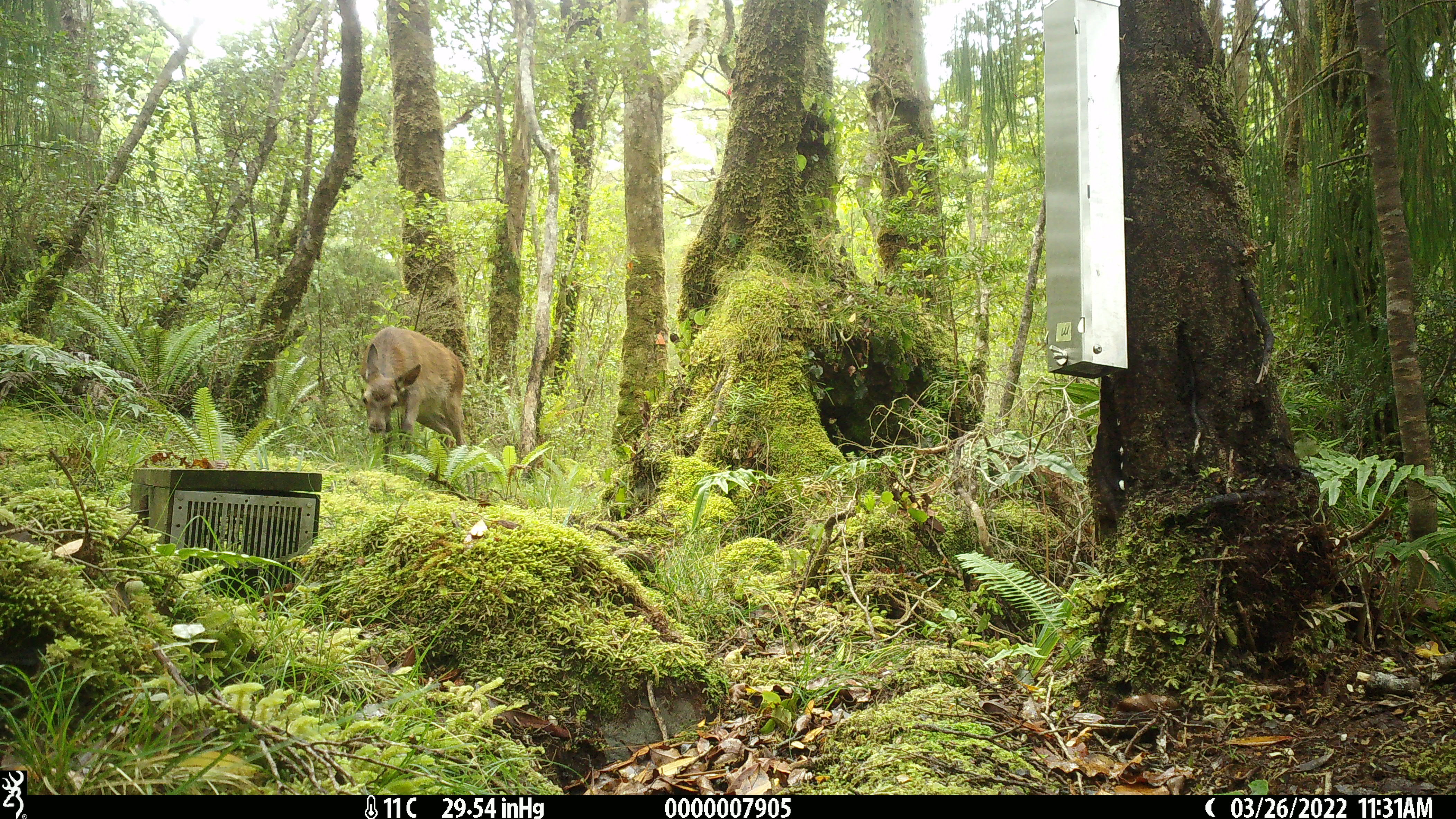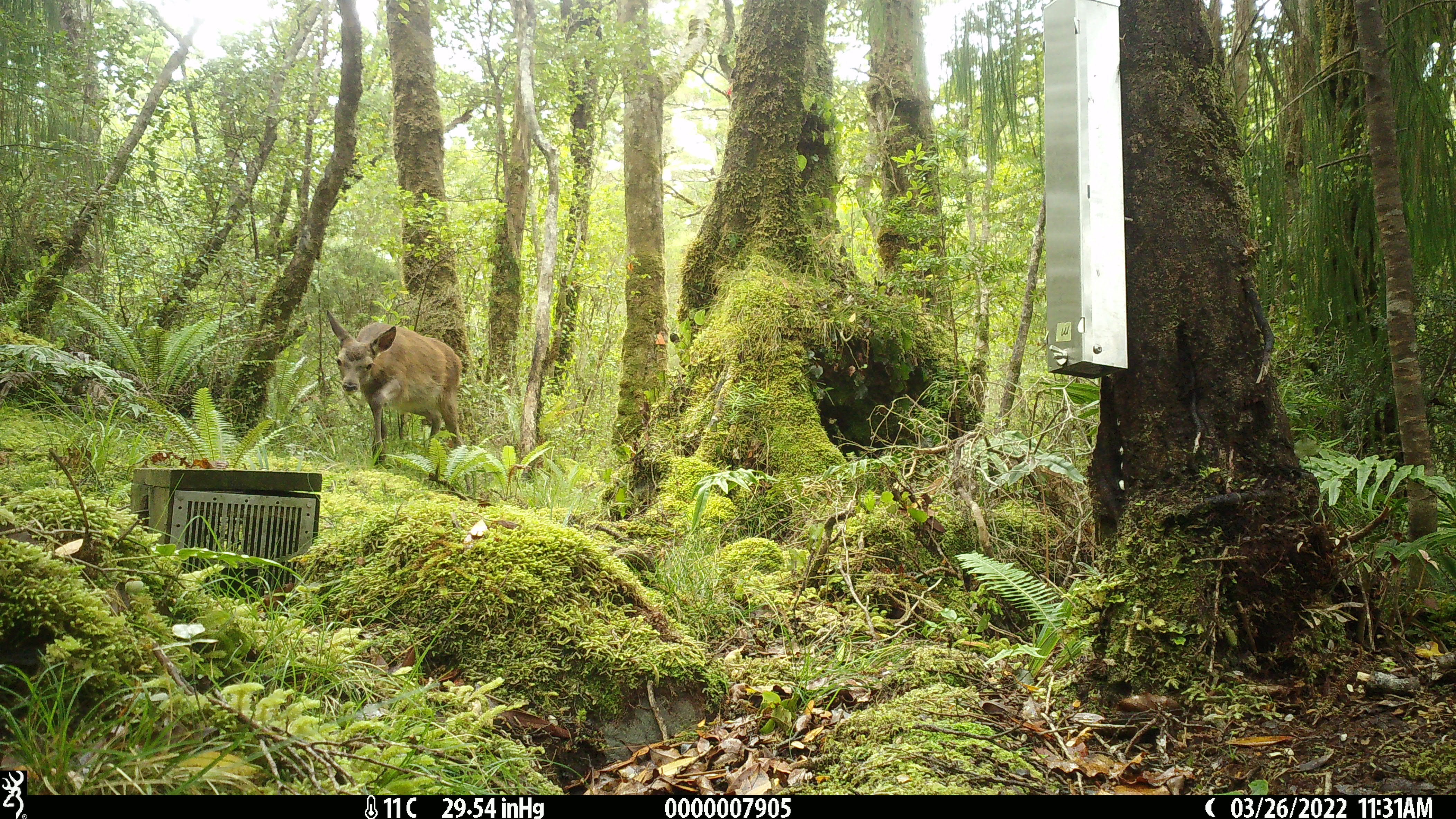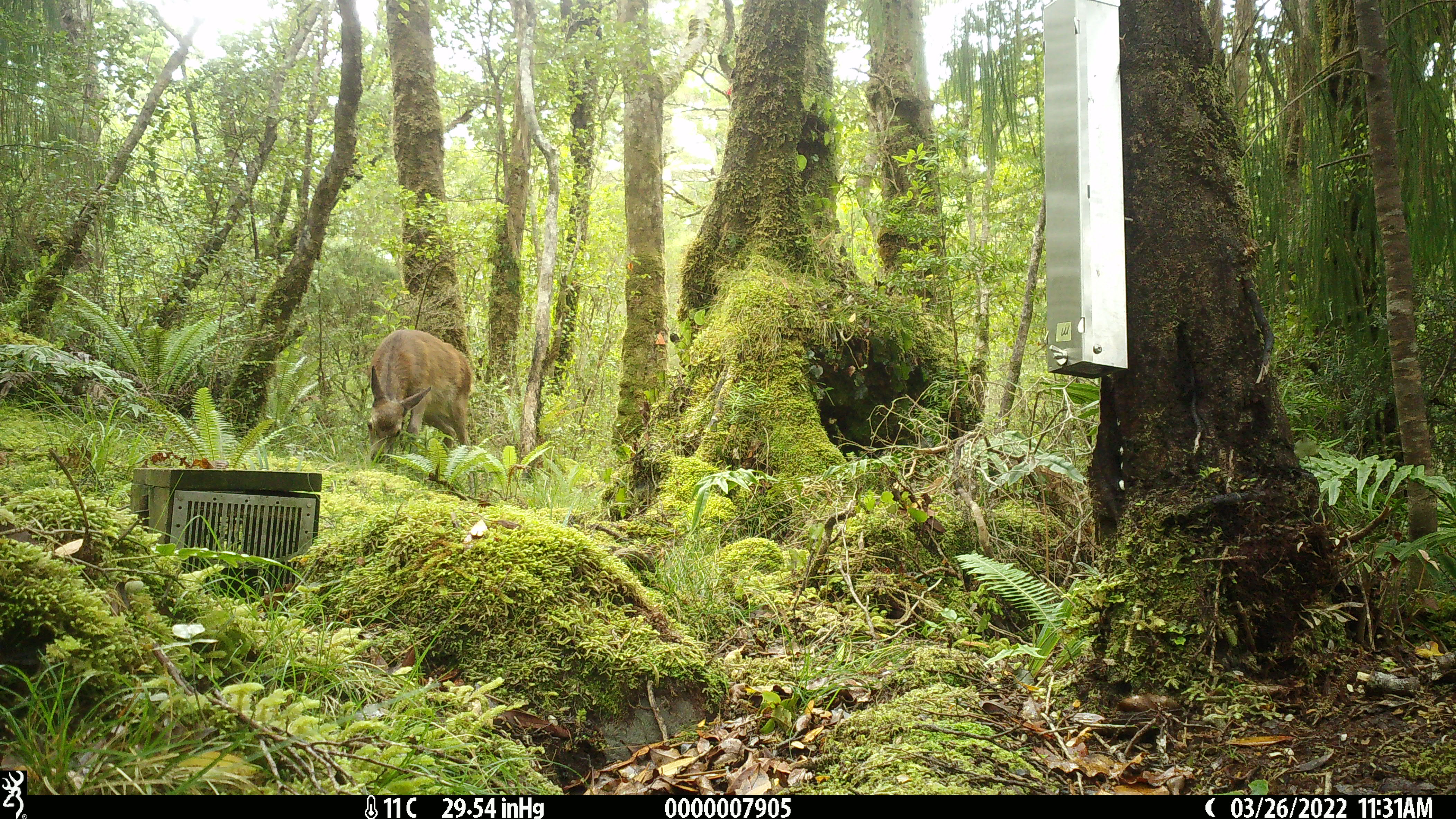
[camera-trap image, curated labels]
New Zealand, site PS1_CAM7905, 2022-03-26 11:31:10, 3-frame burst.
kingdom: Animalia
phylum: Chordata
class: Mammalia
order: Artiodactyla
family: Cervidae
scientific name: Cervidae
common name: deer